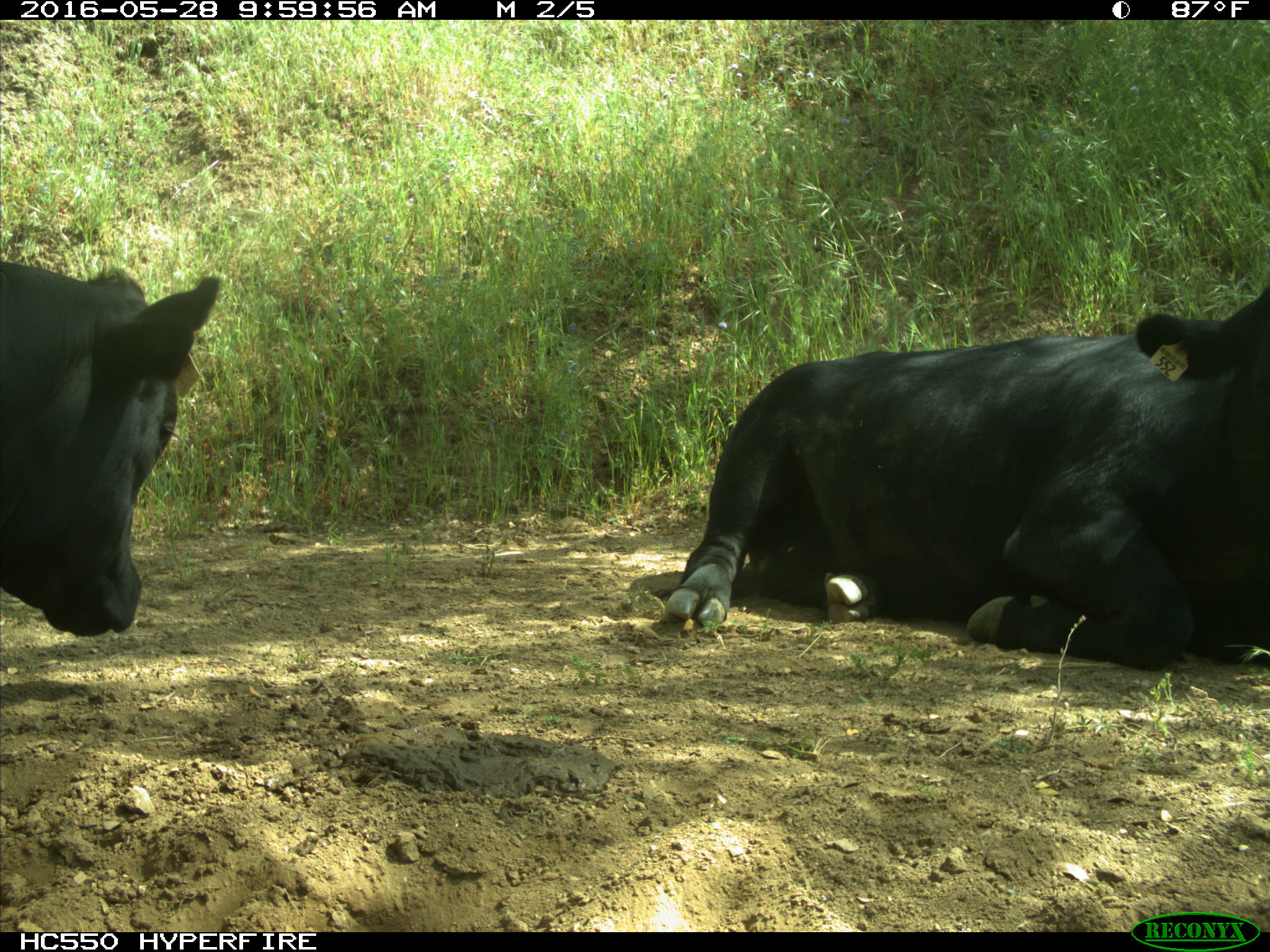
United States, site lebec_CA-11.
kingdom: Animalia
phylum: Chordata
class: Mammalia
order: Artiodactyla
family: Bovidae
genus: Bos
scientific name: Bos taurus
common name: domestic cow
Bos taurus (domestic cow).